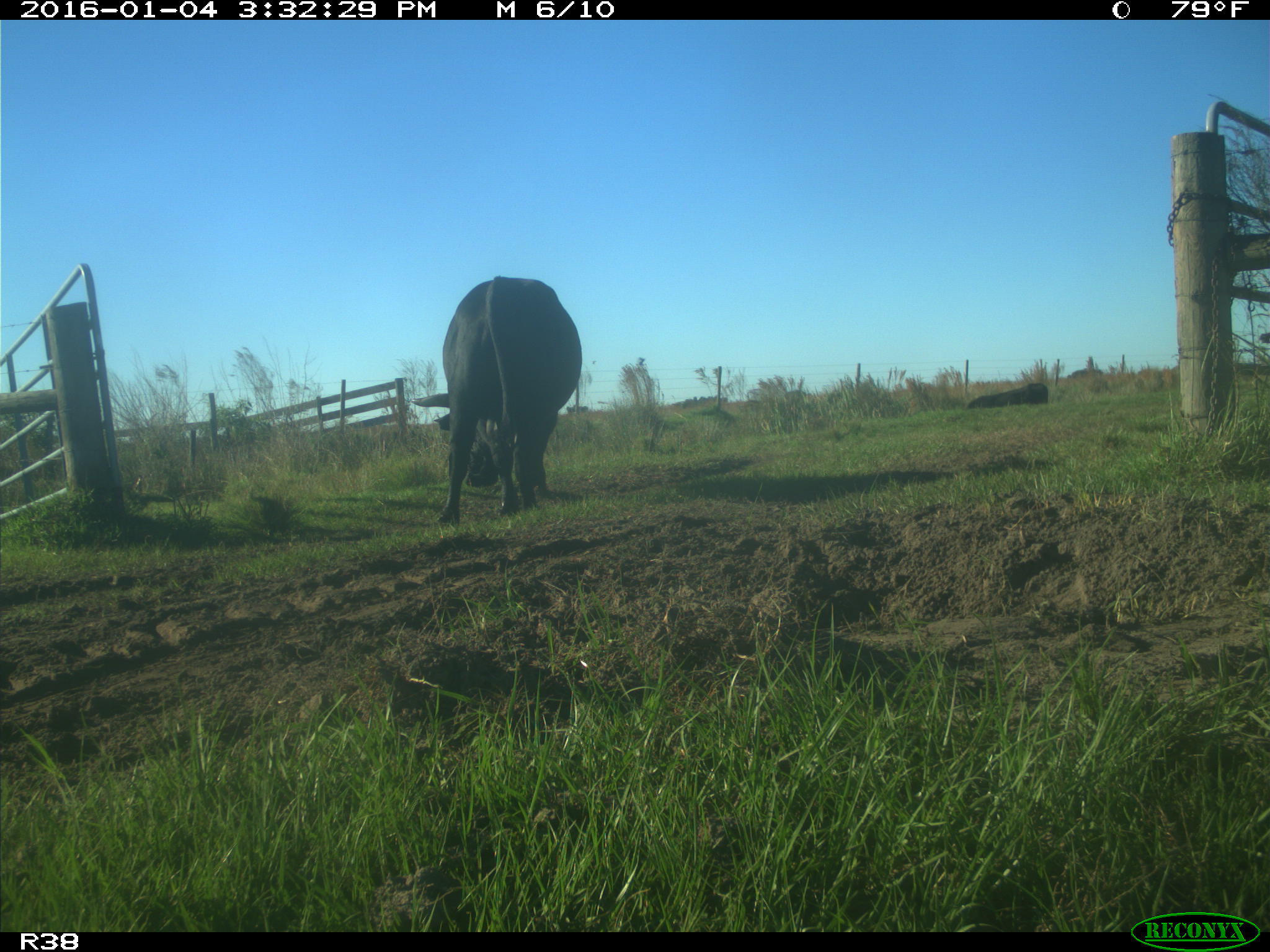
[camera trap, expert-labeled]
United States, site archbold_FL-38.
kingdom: Animalia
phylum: Chordata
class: Mammalia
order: Artiodactyla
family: Bovidae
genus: Bos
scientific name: Bos taurus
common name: domestic cow